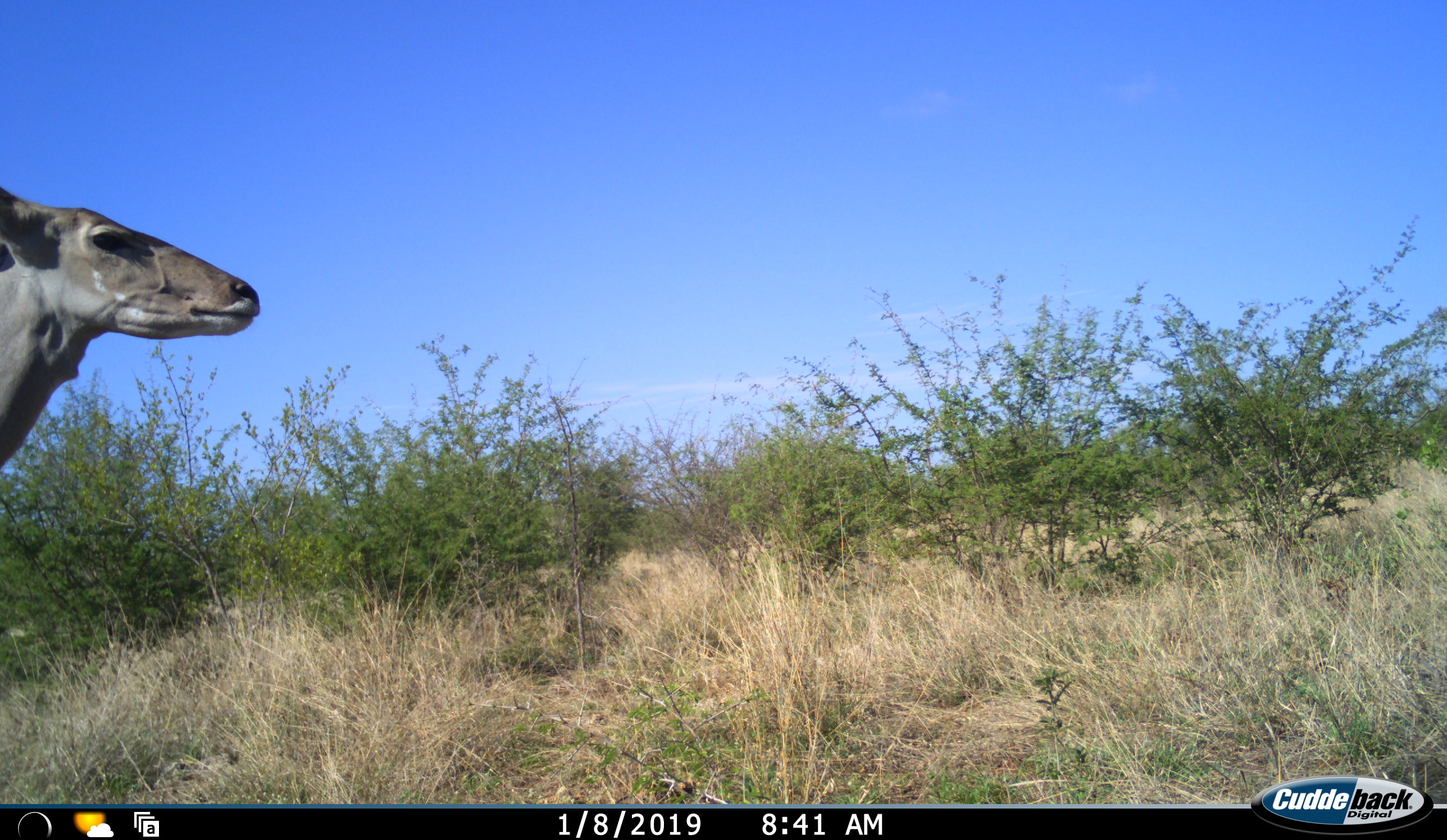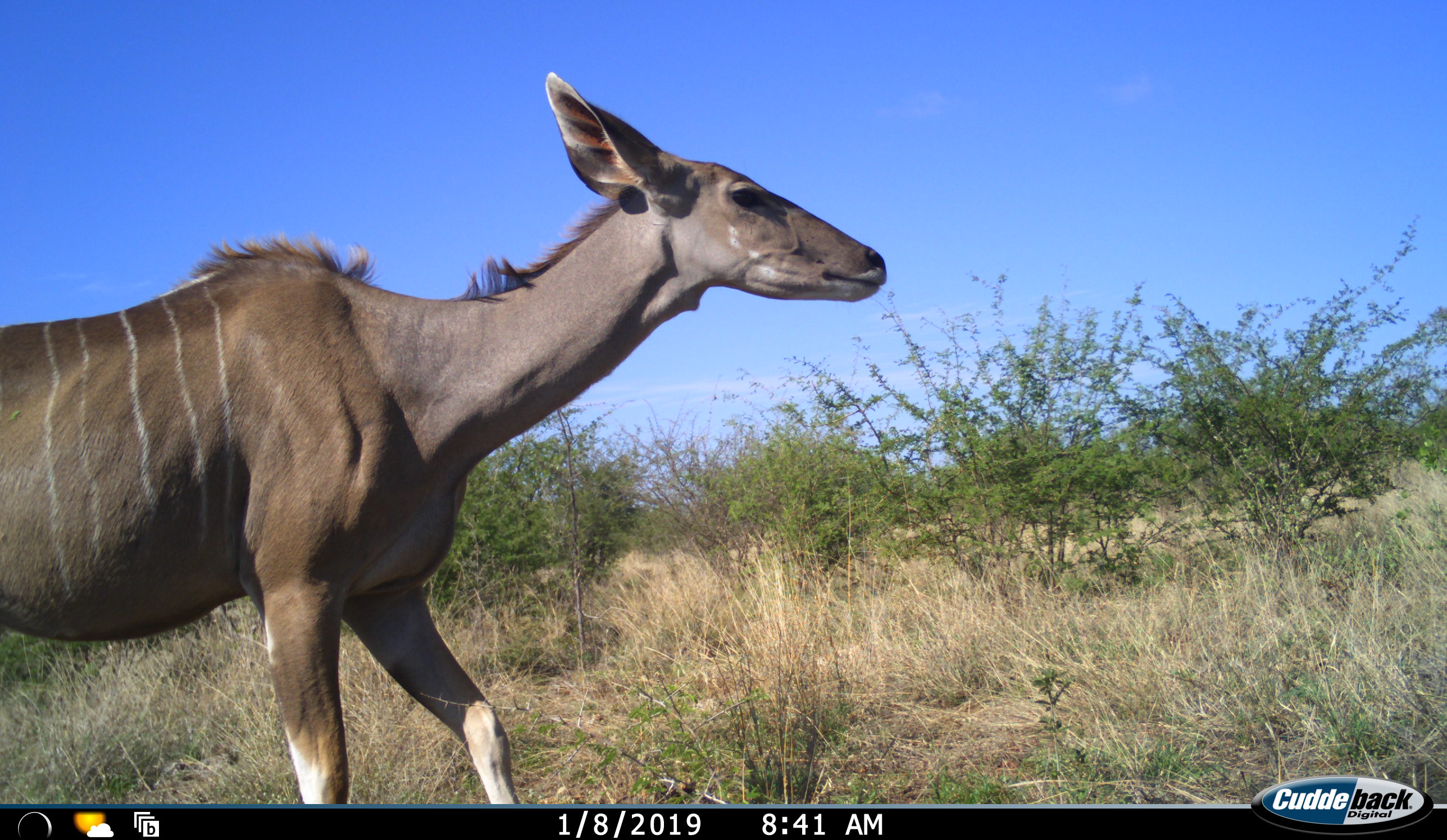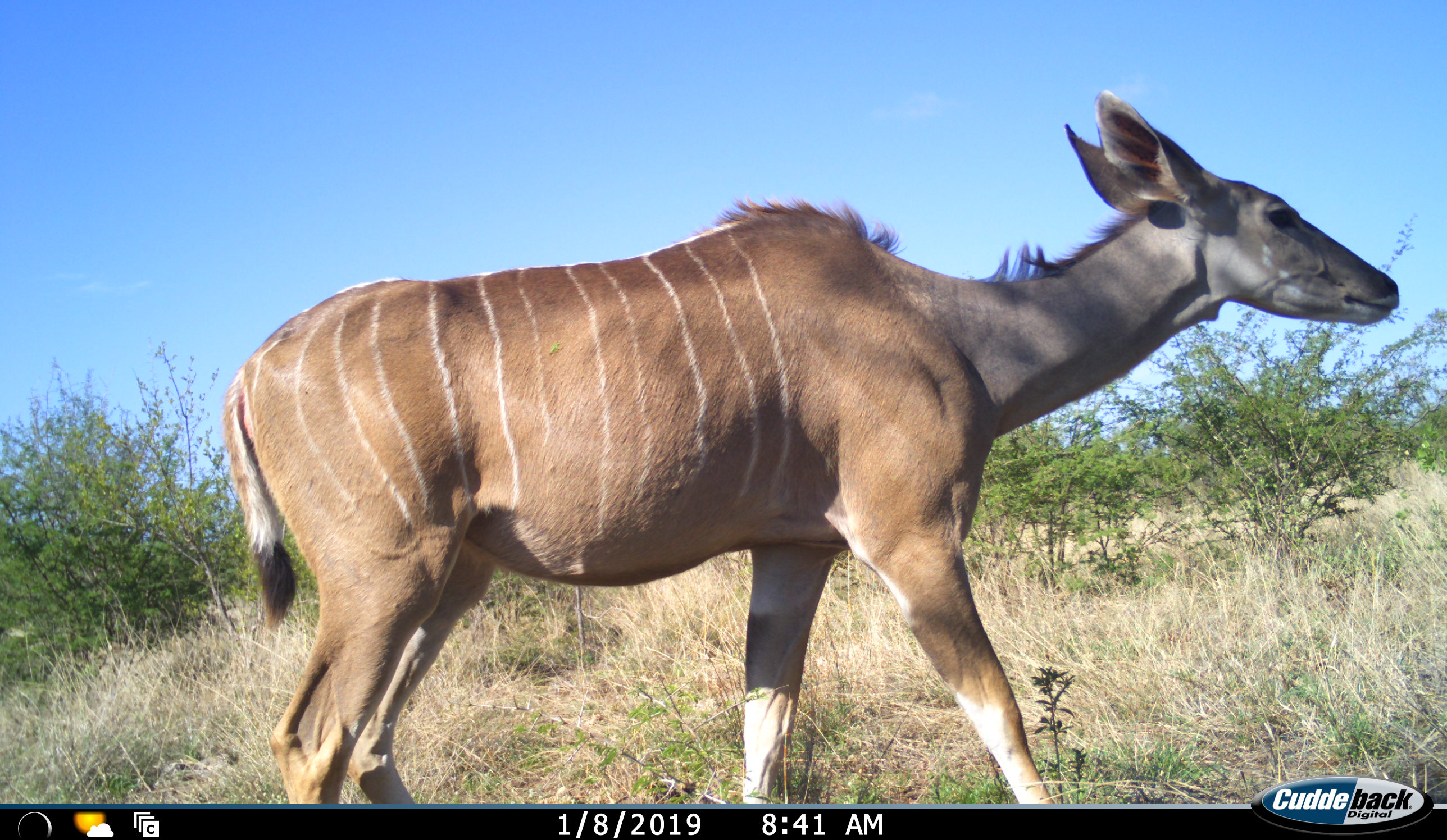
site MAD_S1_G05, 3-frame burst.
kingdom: Animalia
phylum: Chordata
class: Mammalia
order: Artiodactyla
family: Bovidae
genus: Tragelaphus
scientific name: Tragelaphus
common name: kudu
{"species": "kudu (Tragelaphus)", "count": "1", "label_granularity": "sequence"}